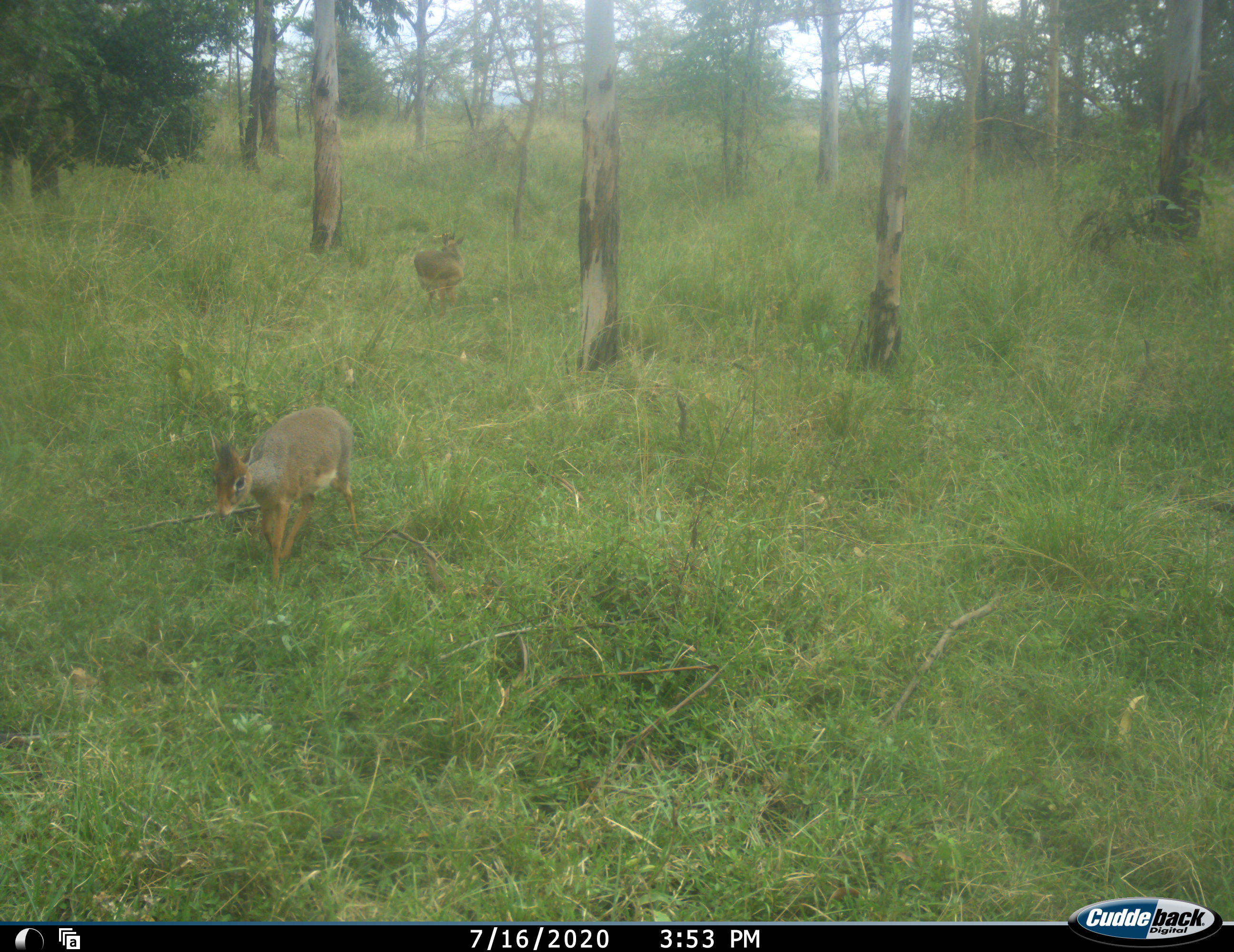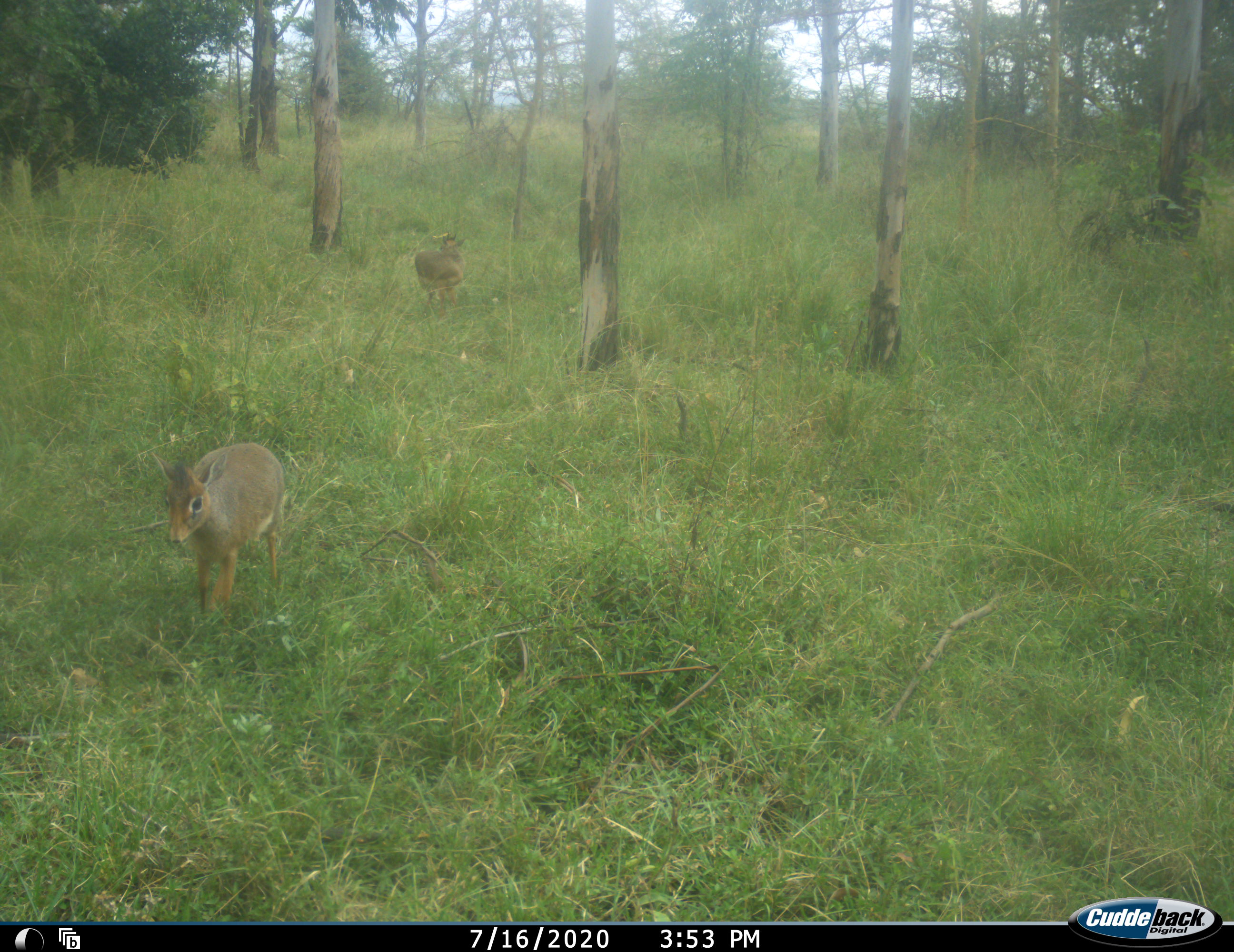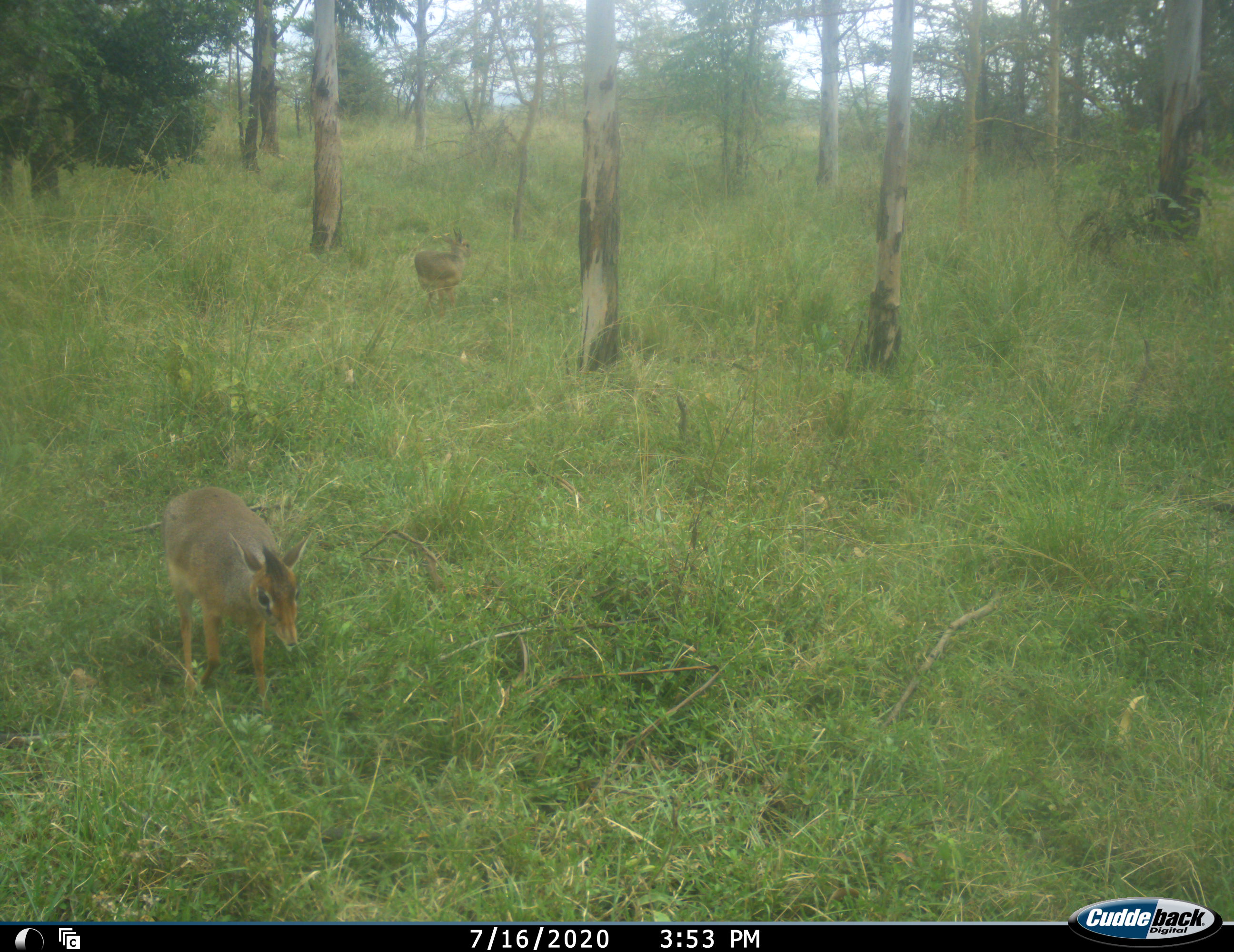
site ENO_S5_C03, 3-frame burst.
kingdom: Animalia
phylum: Chordata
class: Mammalia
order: Artiodactyla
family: Bovidae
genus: Madoqua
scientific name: Madoqua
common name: dik-dik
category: dikdik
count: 2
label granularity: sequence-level